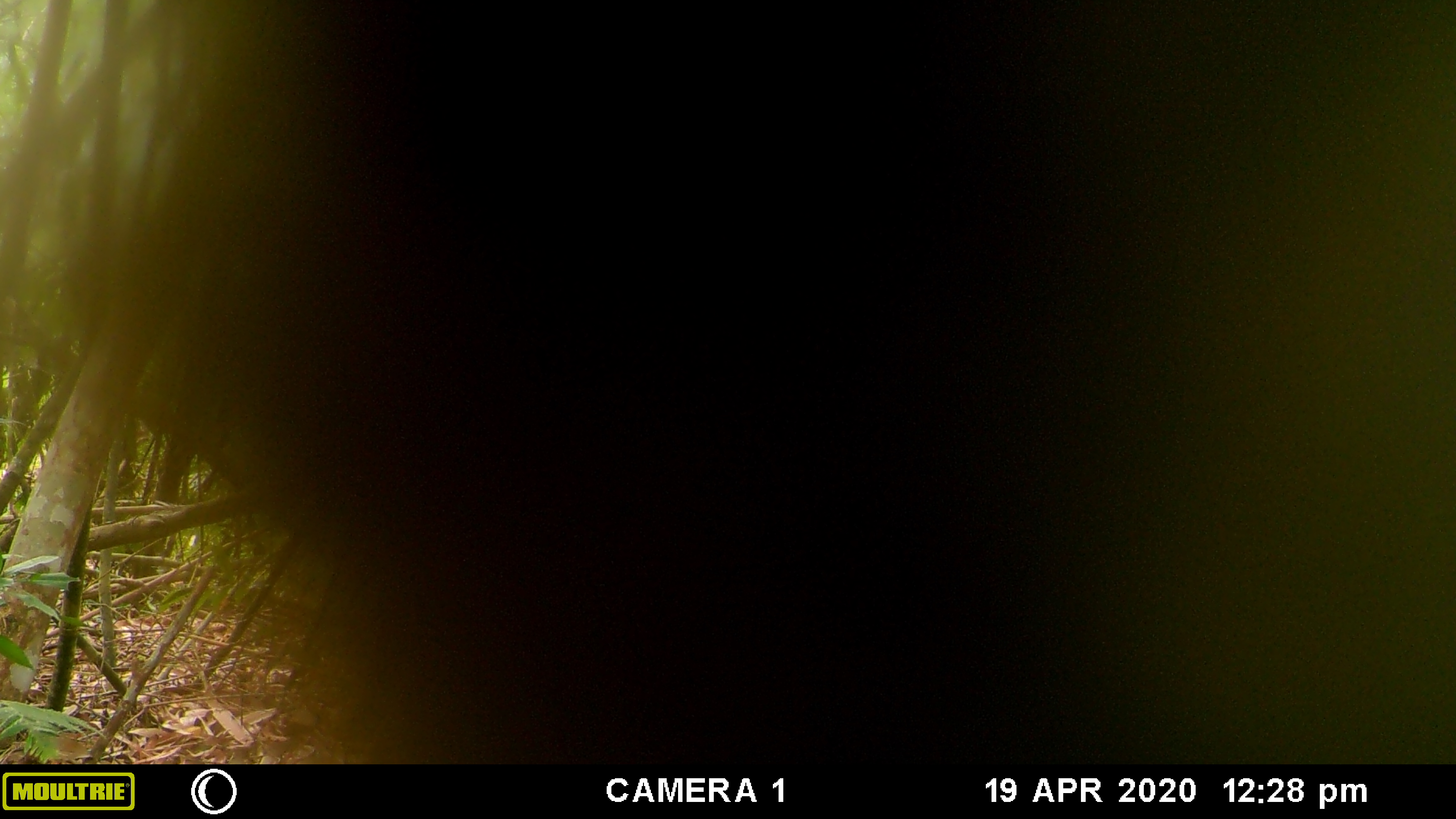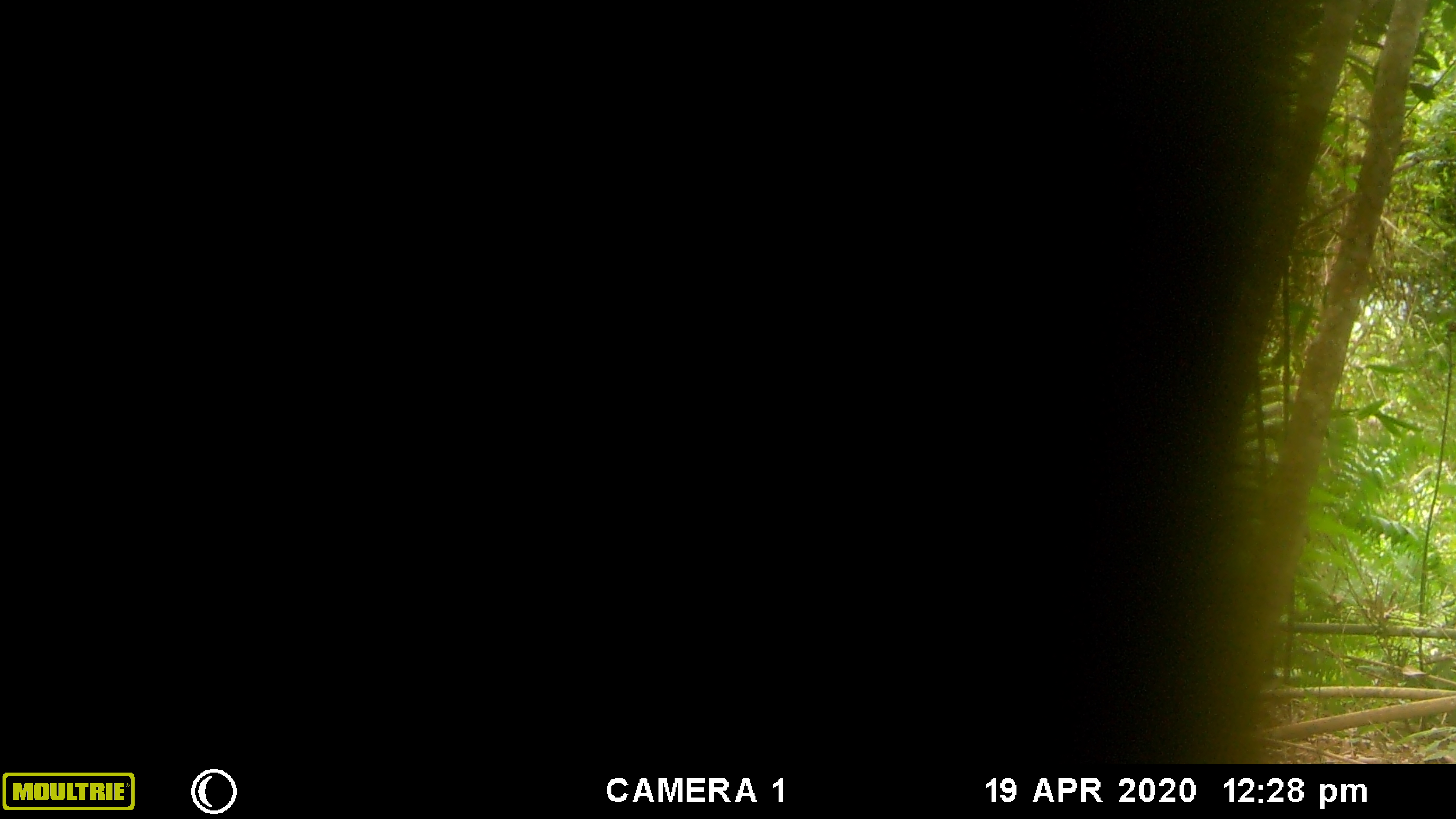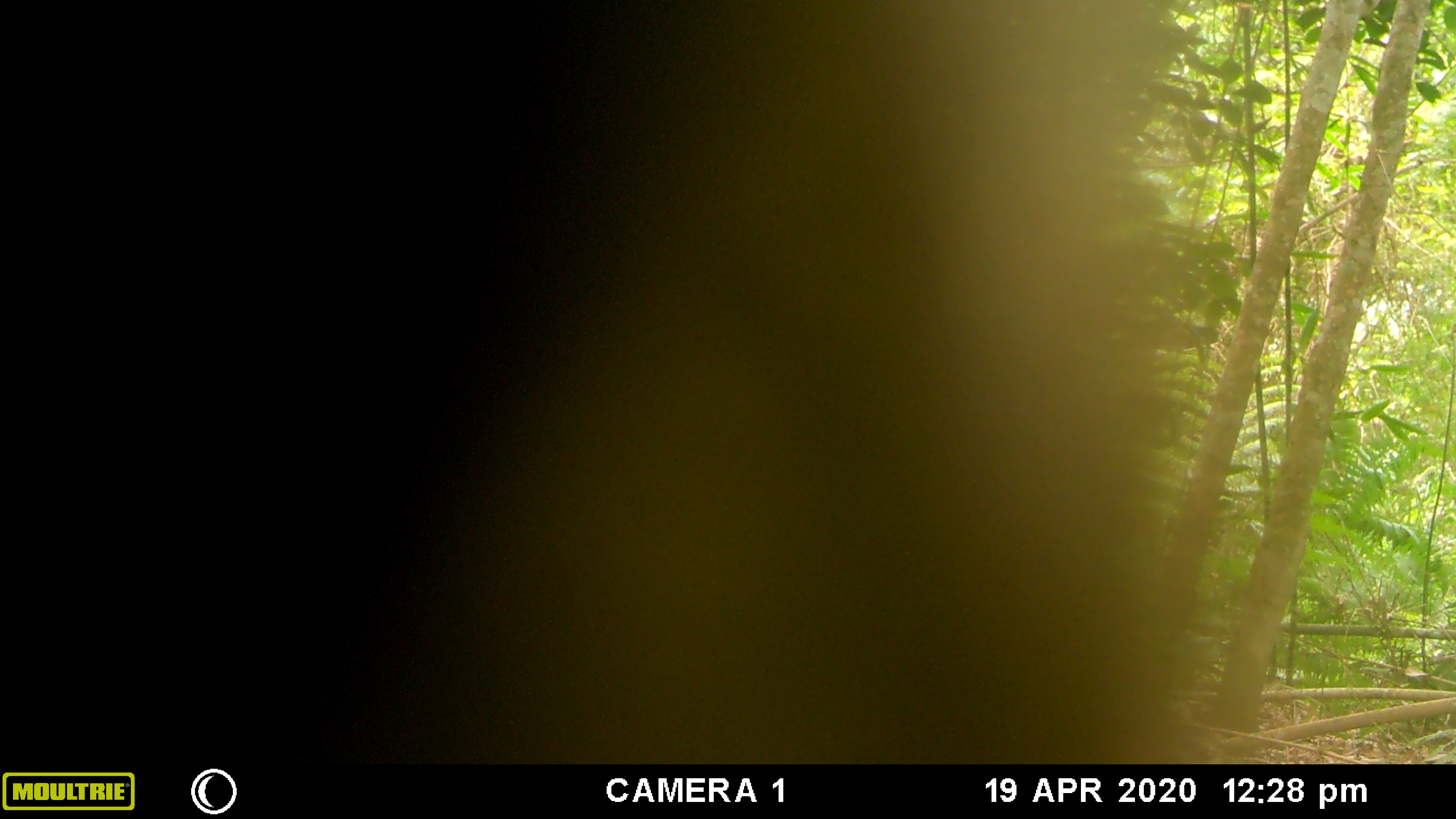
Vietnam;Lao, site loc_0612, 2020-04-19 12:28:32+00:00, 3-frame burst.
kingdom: Animalia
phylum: Chordata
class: Mammalia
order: Primates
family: Cercopithecidae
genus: Macaca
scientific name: Macaca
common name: macaques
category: assam or rhesus macaque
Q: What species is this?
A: Assam or rhesus macaque (macaques) (Macaca).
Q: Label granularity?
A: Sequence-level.